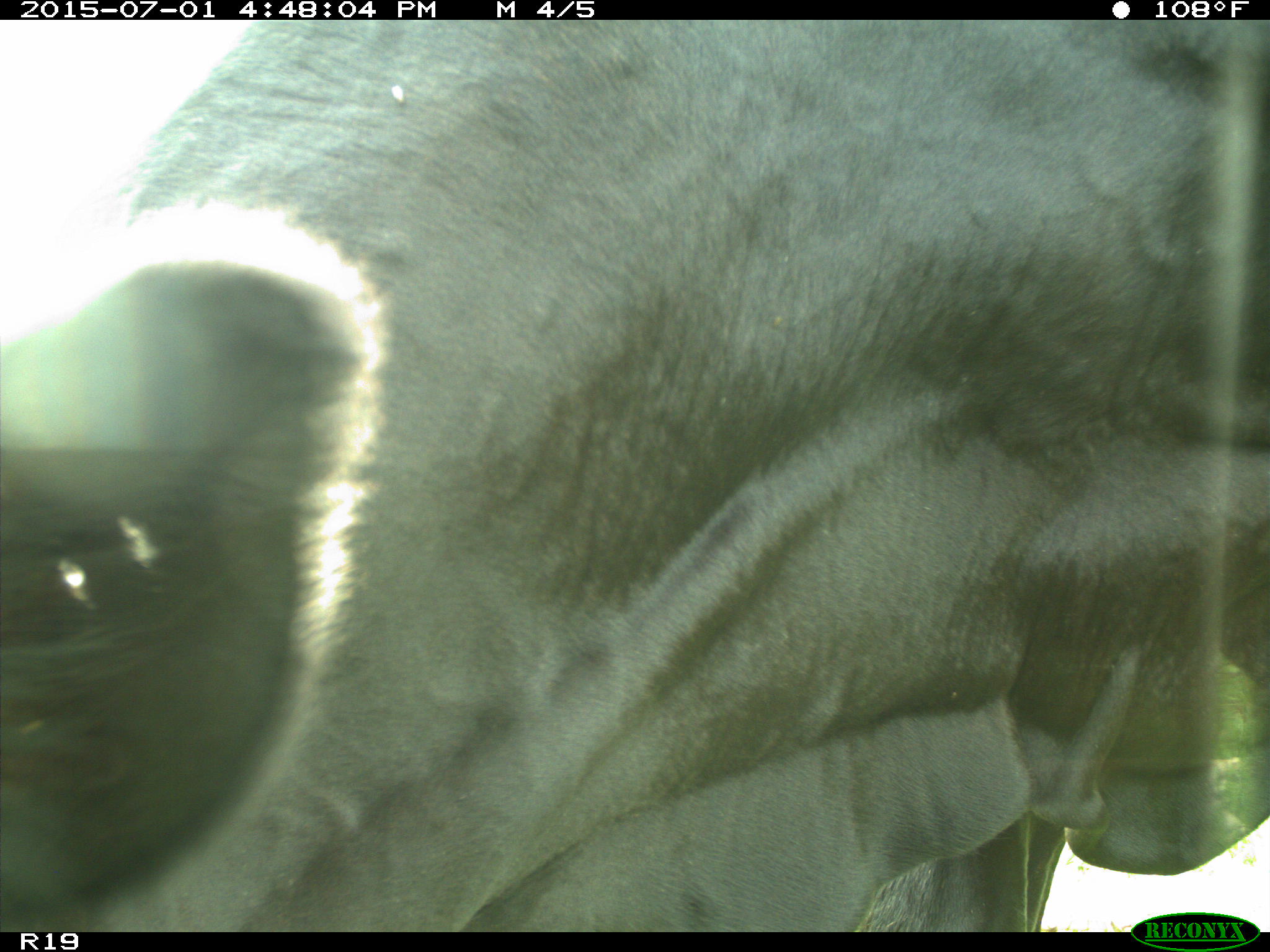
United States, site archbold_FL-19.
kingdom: Animalia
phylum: Chordata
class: Mammalia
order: Artiodactyla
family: Bovidae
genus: Bos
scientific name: Bos taurus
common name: domestic cow